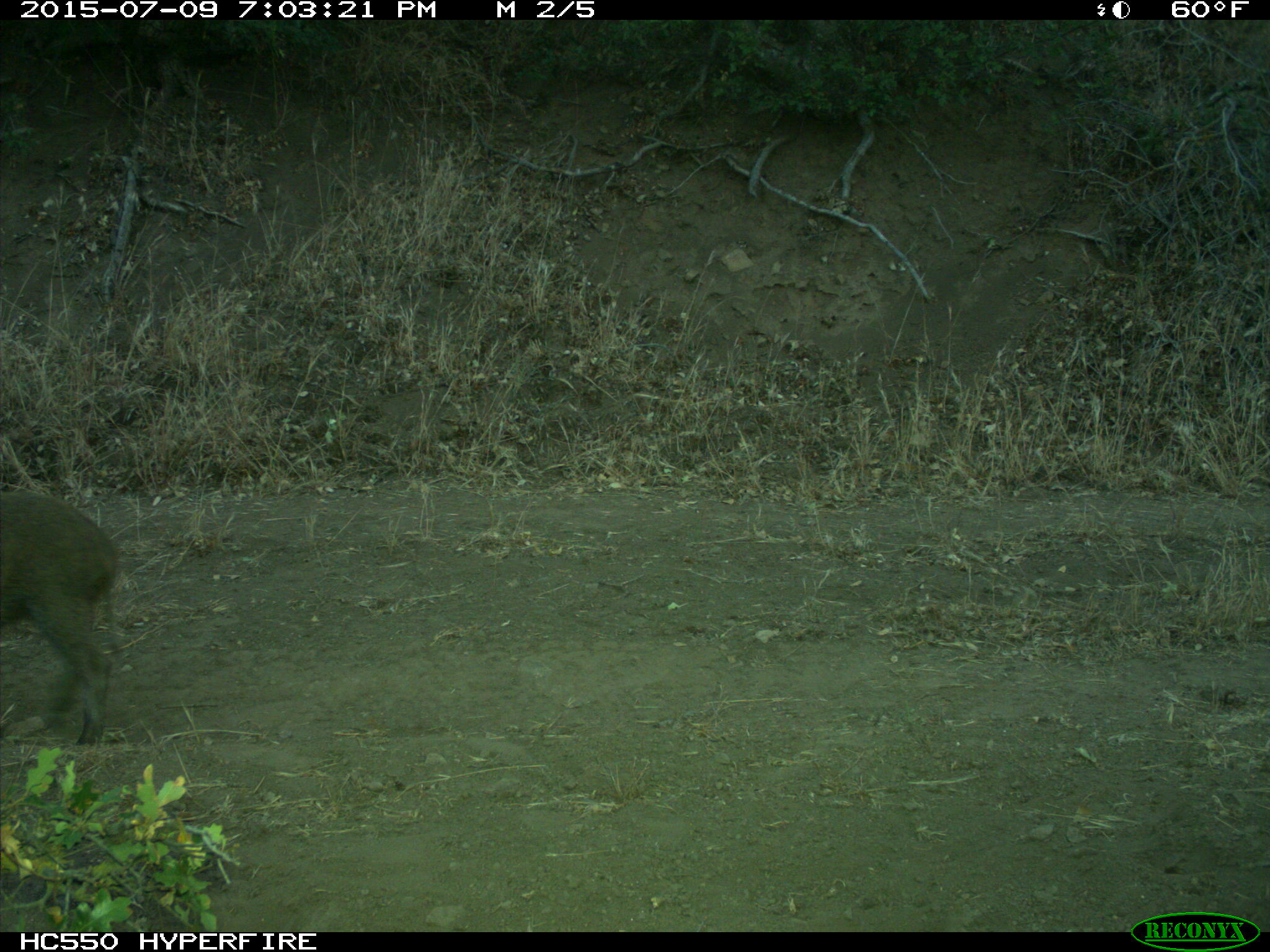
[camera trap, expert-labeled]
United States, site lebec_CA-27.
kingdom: Animalia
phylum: Chordata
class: Mammalia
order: Artiodactyla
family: Suidae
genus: Sus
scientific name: Sus scrofa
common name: wild boar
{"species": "Sus scrofa (wild boar)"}